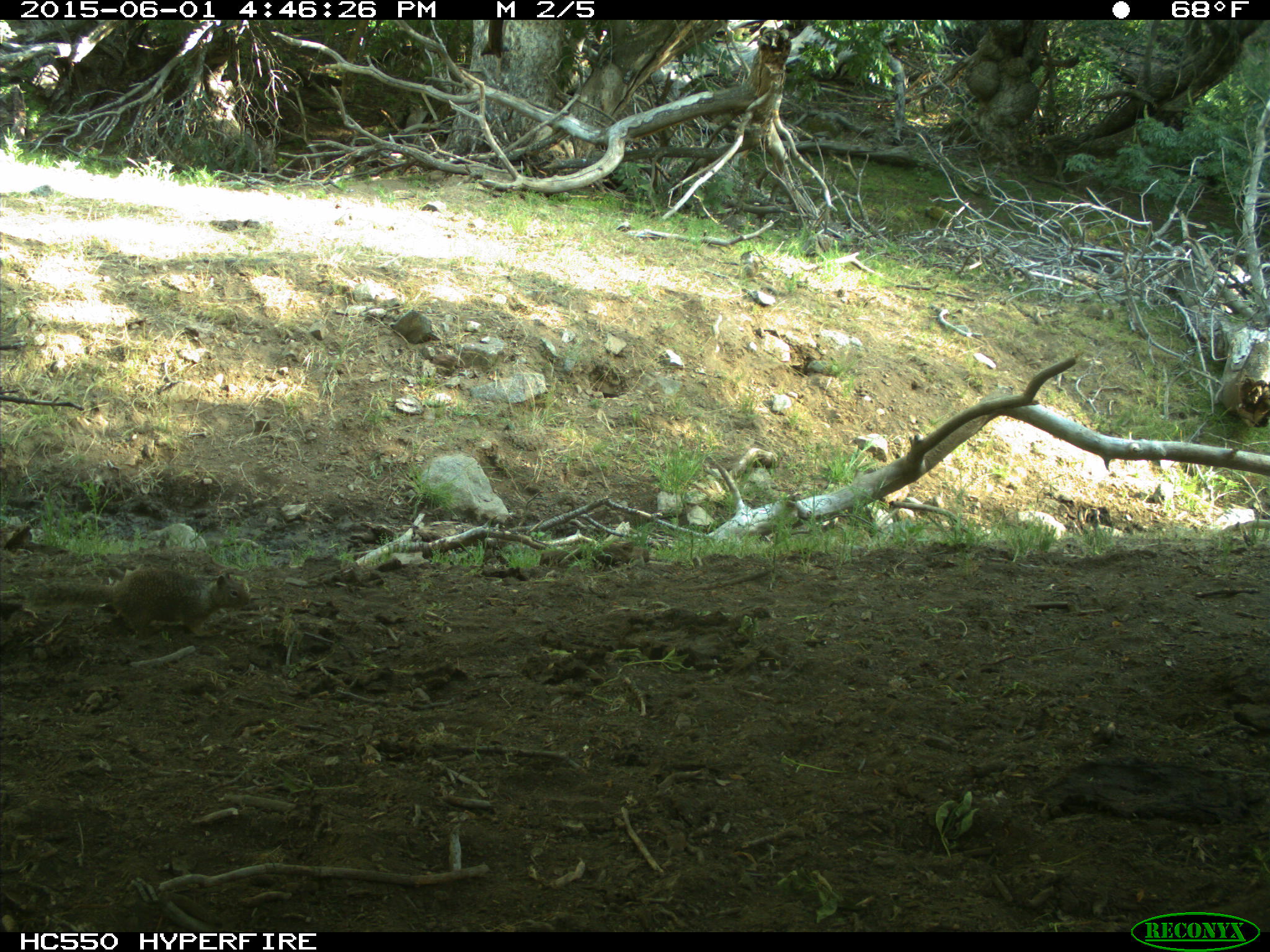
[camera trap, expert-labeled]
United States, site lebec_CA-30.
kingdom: Animalia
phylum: Chordata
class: Mammalia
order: Rodentia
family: Sciuridae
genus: Otospermophilus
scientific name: Otospermophilus beecheyi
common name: california ground squirrel